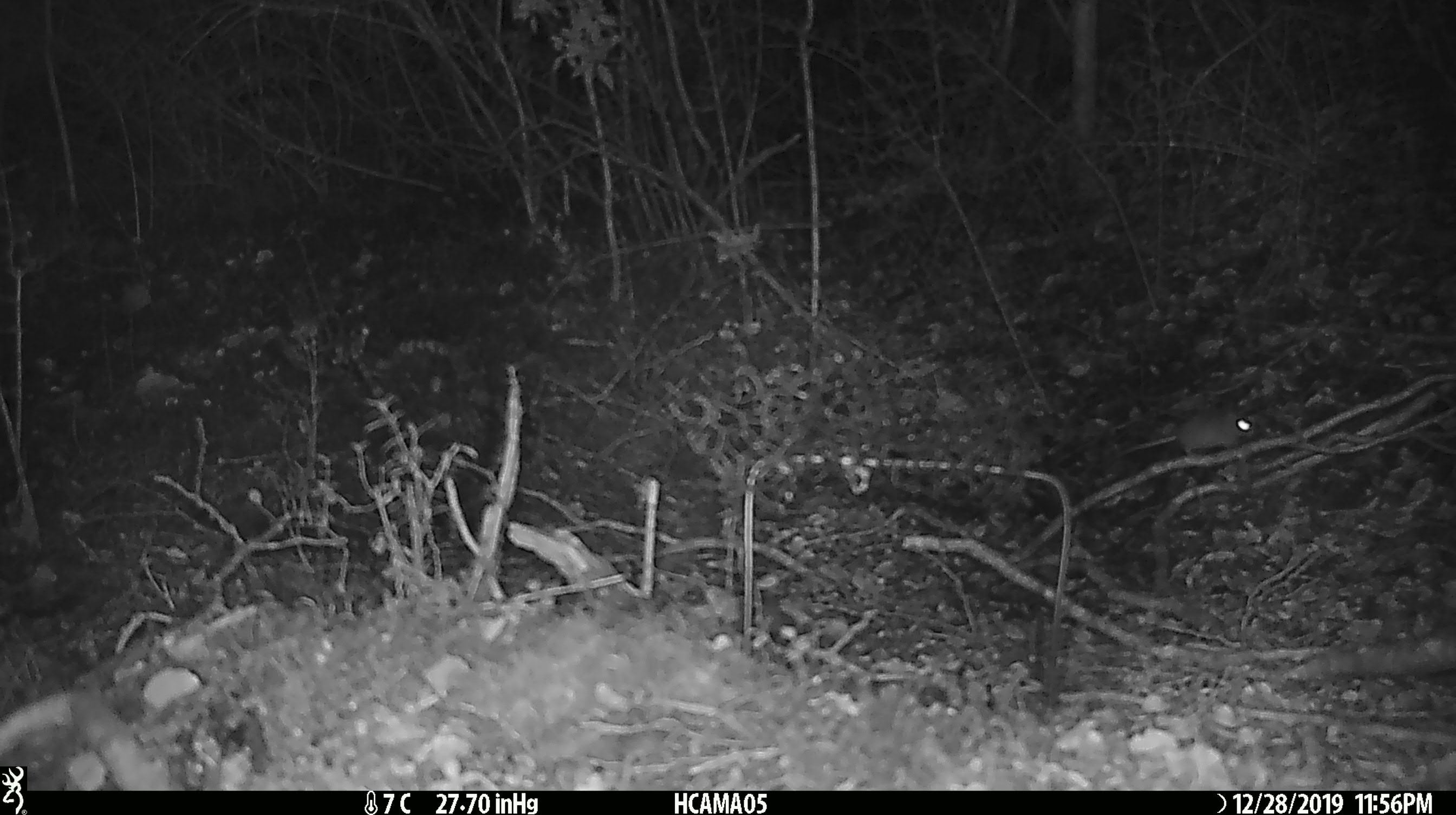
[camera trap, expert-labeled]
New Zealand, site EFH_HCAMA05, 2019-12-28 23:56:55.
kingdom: Animalia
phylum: Chordata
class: Mammalia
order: Rodentia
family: Muridae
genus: Mus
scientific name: Mus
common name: mouse